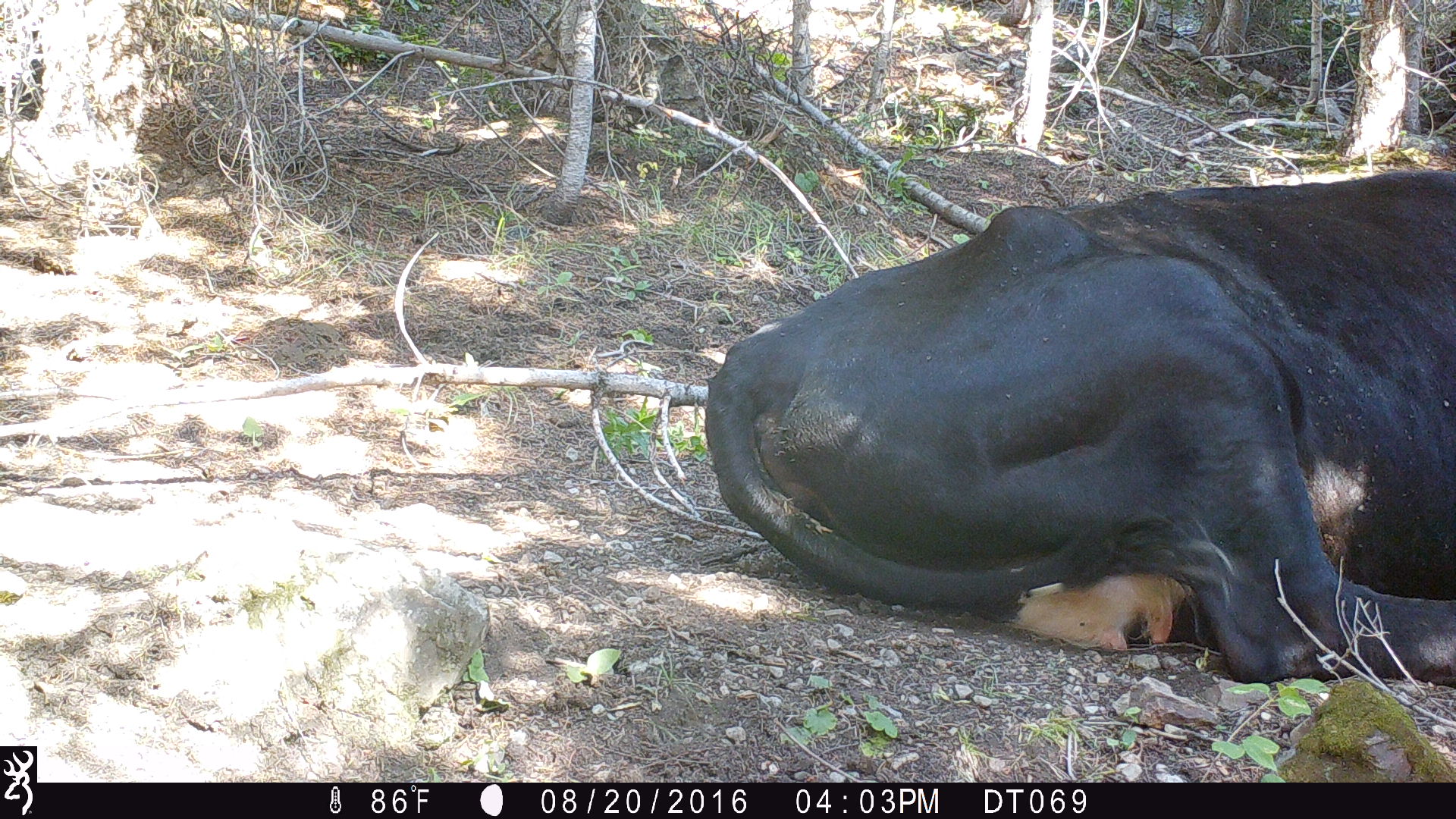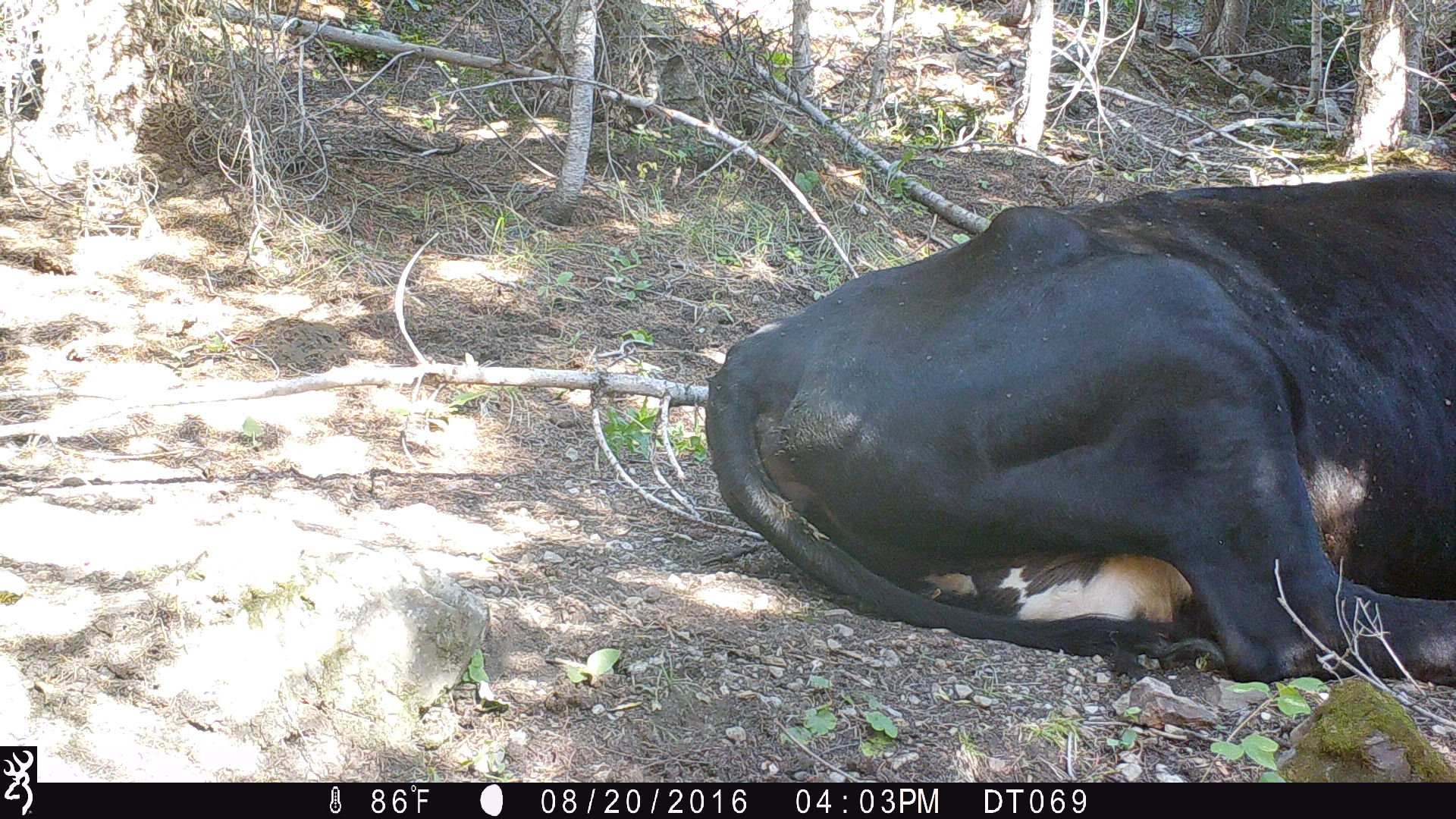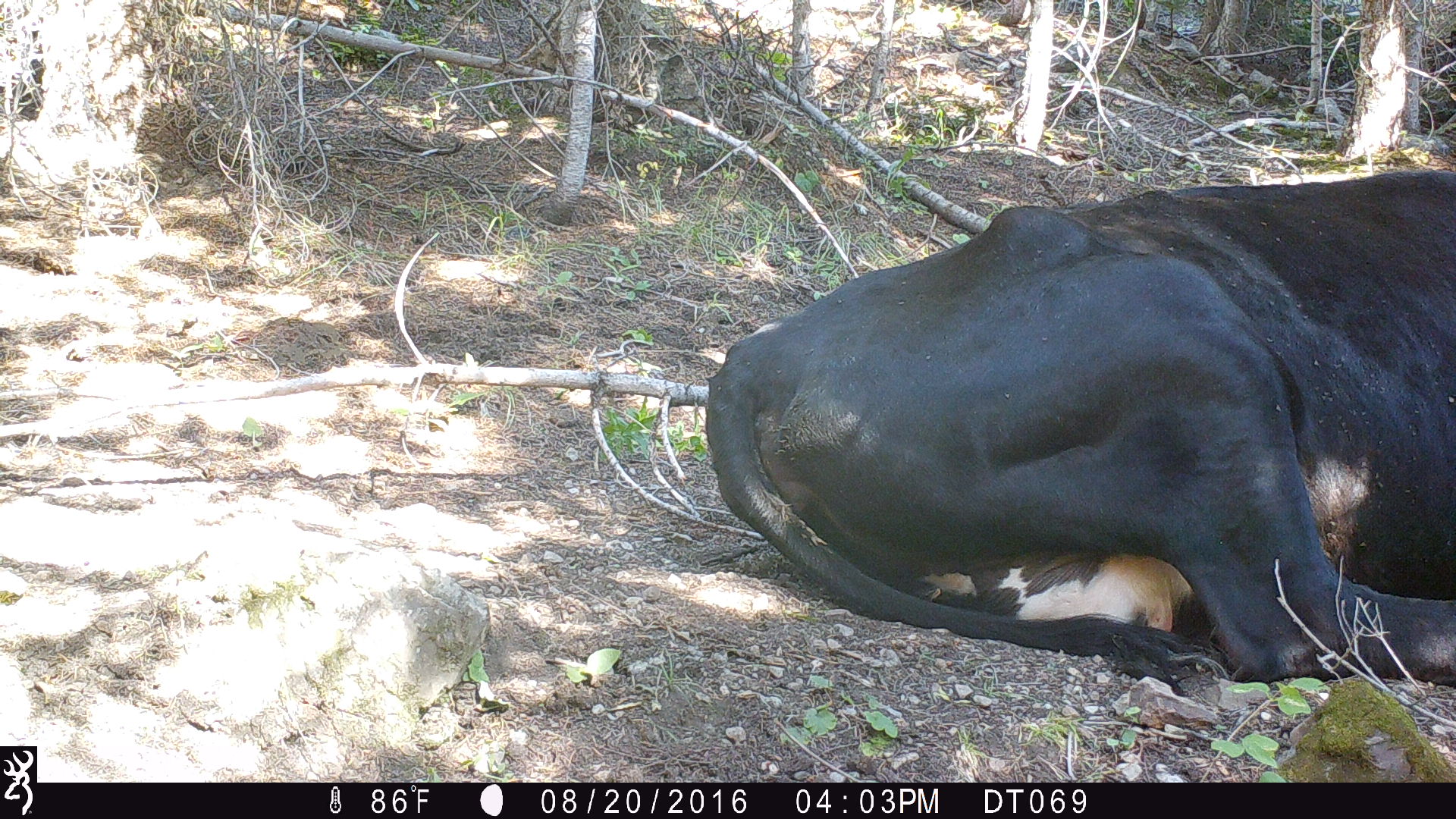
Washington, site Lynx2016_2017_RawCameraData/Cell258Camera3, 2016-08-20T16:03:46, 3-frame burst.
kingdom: Animalia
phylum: Chordata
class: Mammalia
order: Artiodactyla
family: Bovidae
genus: Bos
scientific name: Bos taurus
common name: domestic cattle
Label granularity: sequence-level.